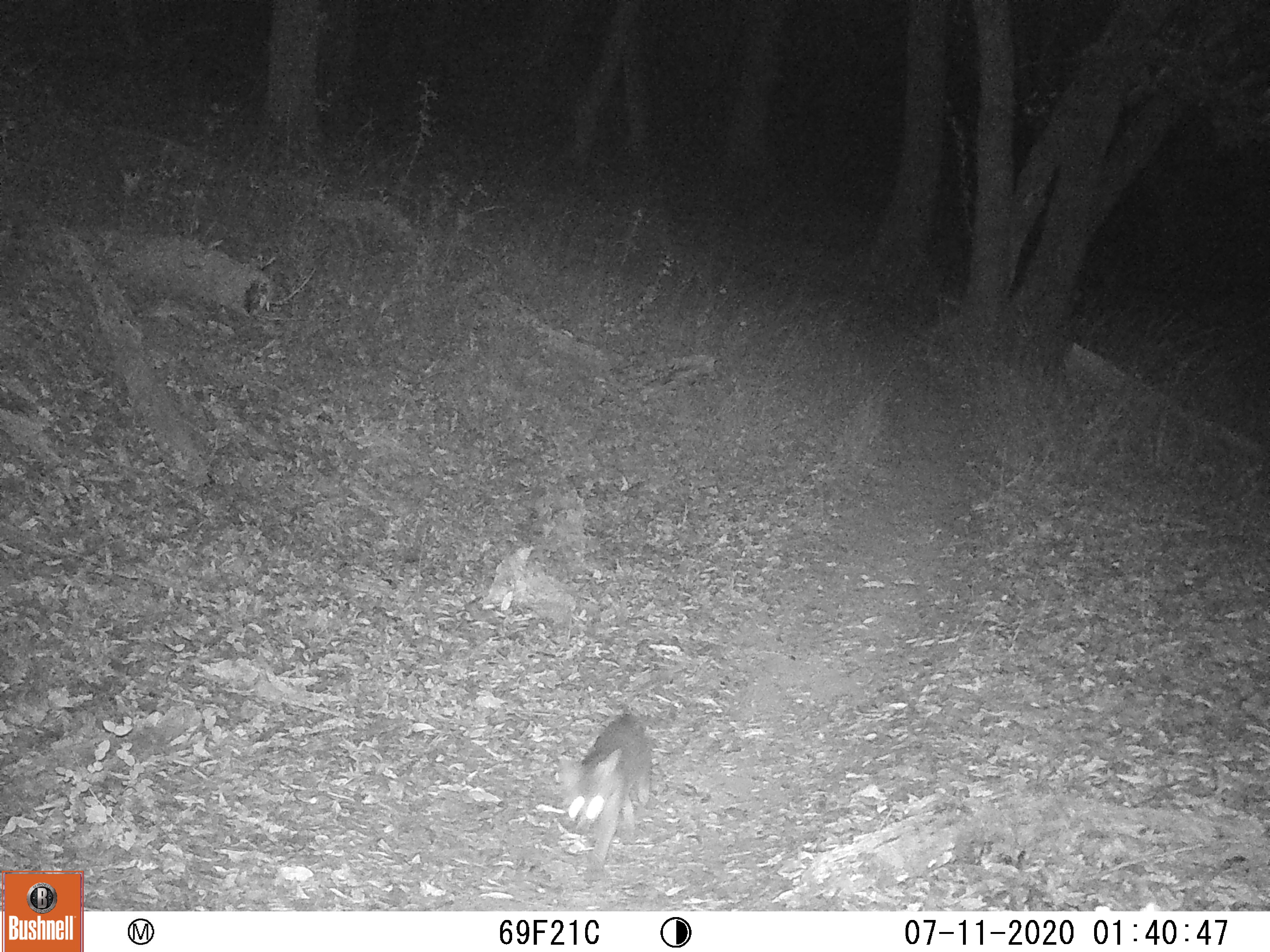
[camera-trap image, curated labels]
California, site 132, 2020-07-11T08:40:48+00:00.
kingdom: Animalia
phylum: Chordata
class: Mammalia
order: Carnivora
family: Canidae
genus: Urocyon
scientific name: Urocyon cinereoargenteus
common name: gray fox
Gray fox (Urocyon cinereoargenteus).